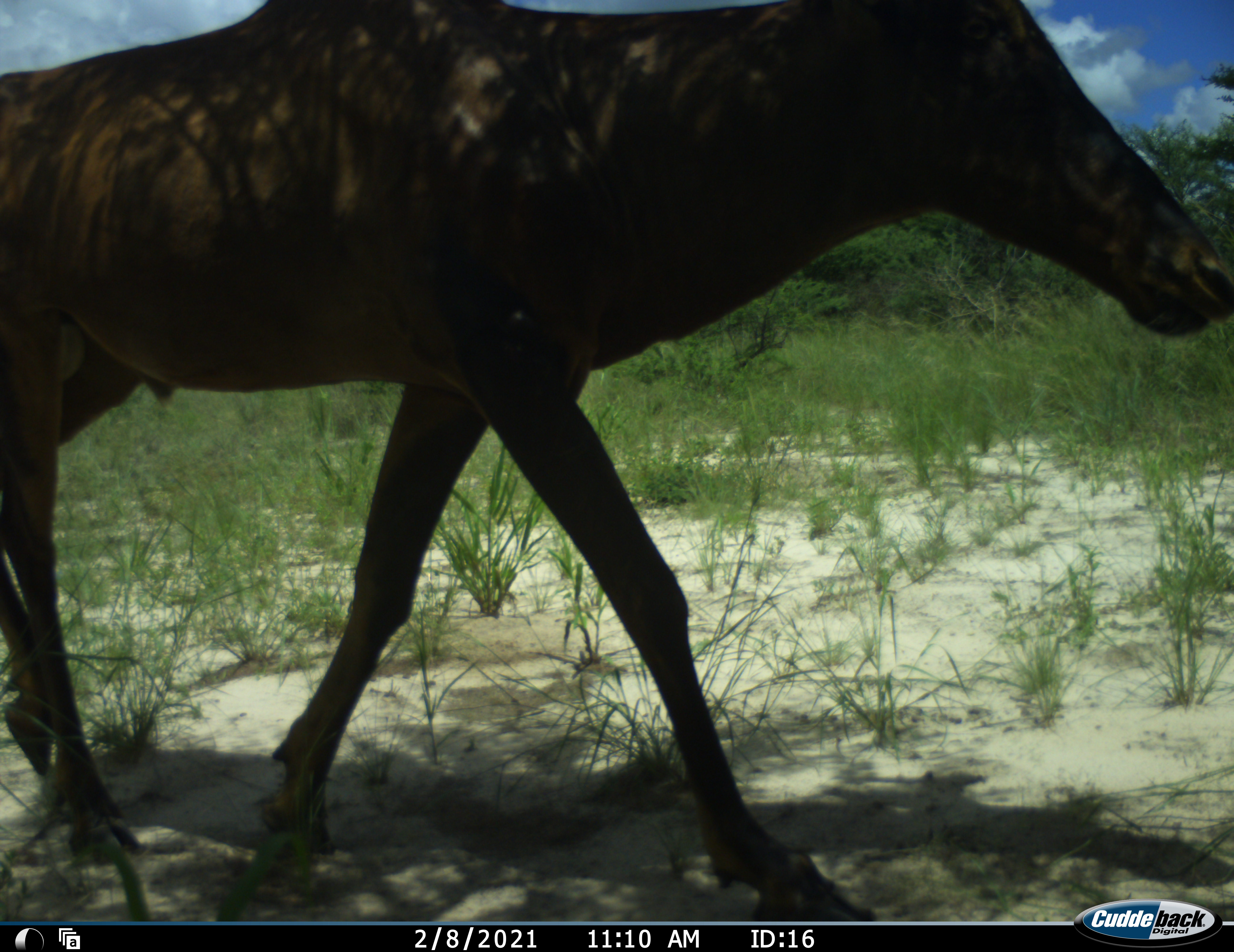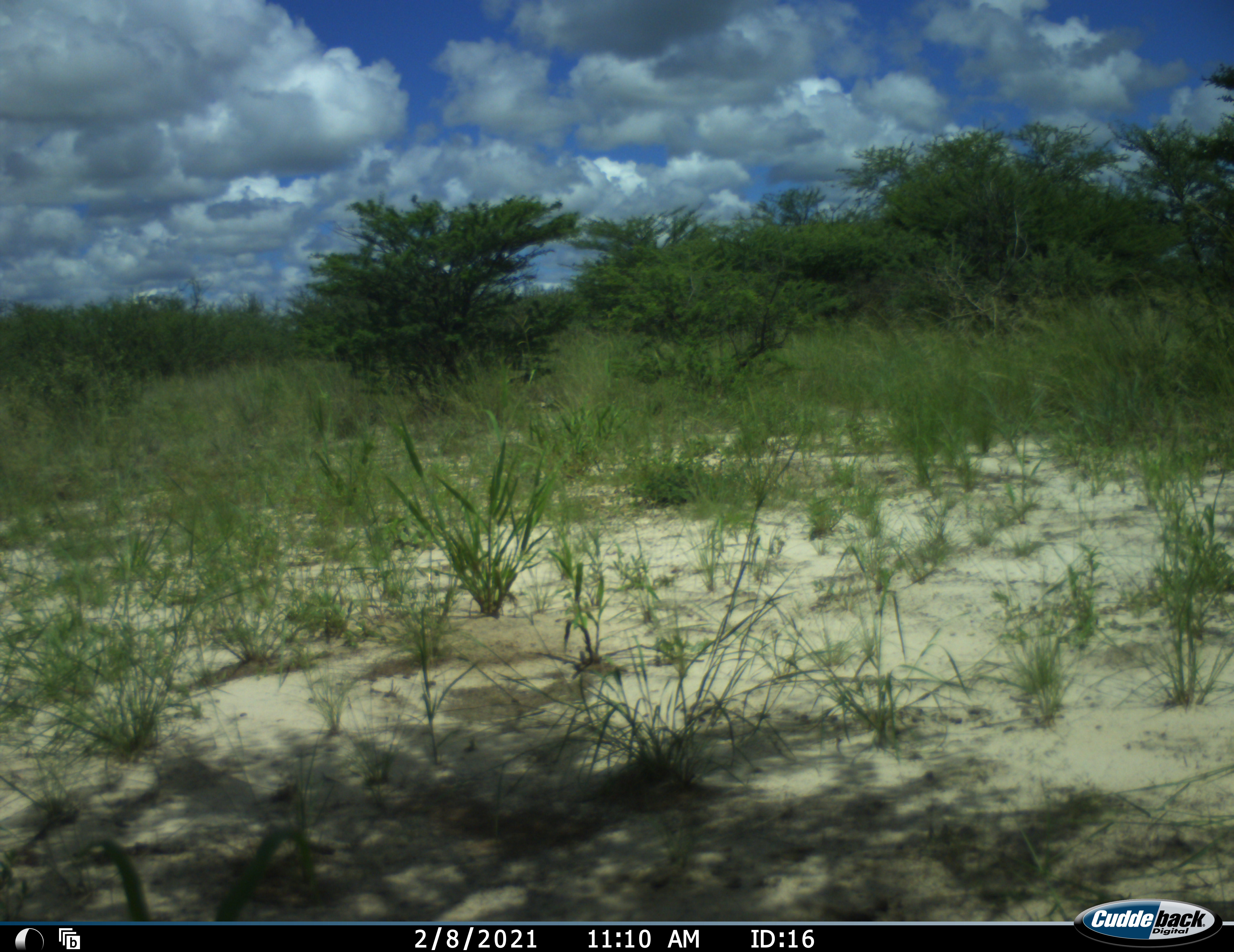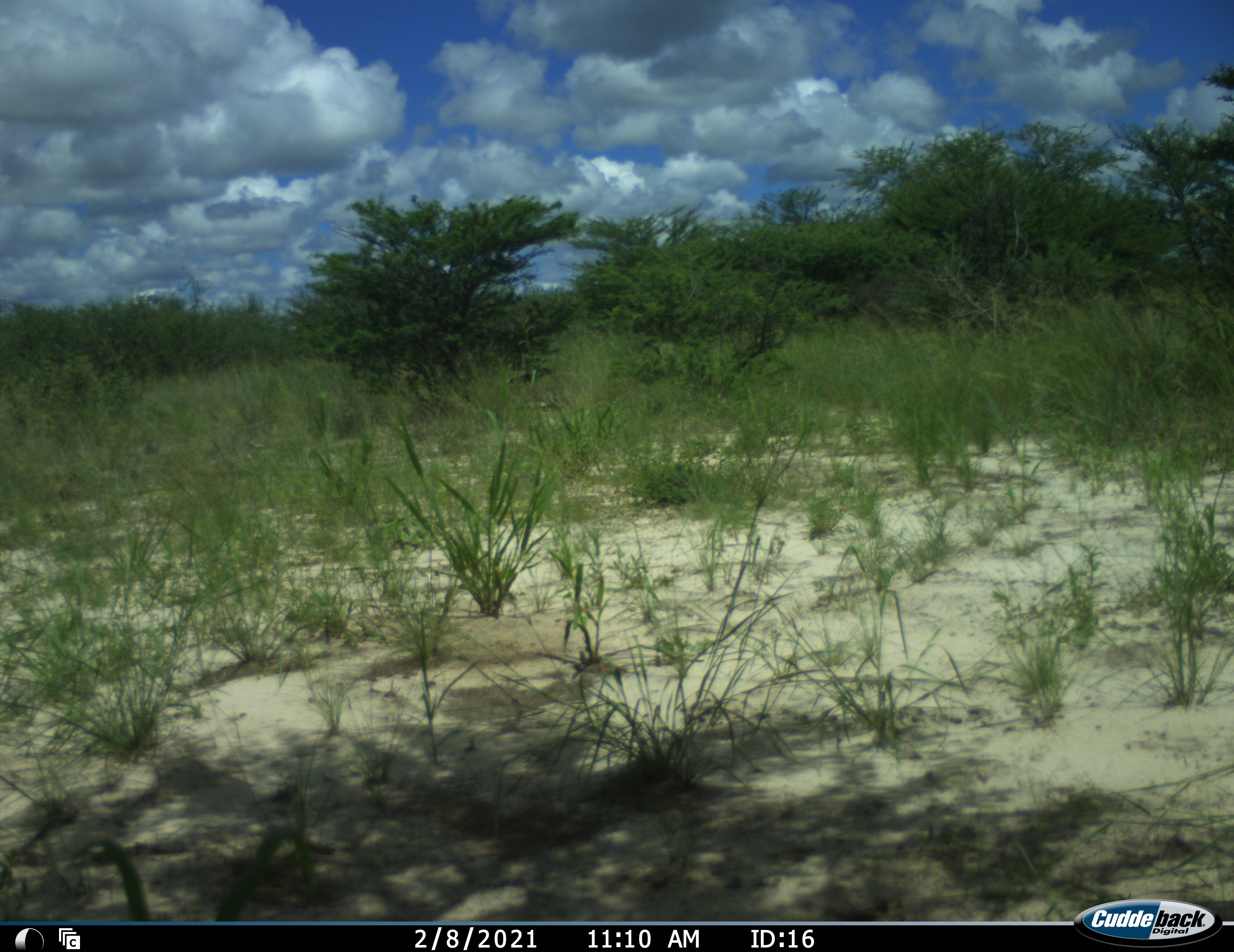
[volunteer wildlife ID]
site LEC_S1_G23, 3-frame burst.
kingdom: Animalia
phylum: Chordata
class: Mammalia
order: Artiodactyla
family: Bovidae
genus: Alcelaphus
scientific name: Alcelaphus buselaphus caama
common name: red hartebeest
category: hartebeestred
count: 1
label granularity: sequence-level